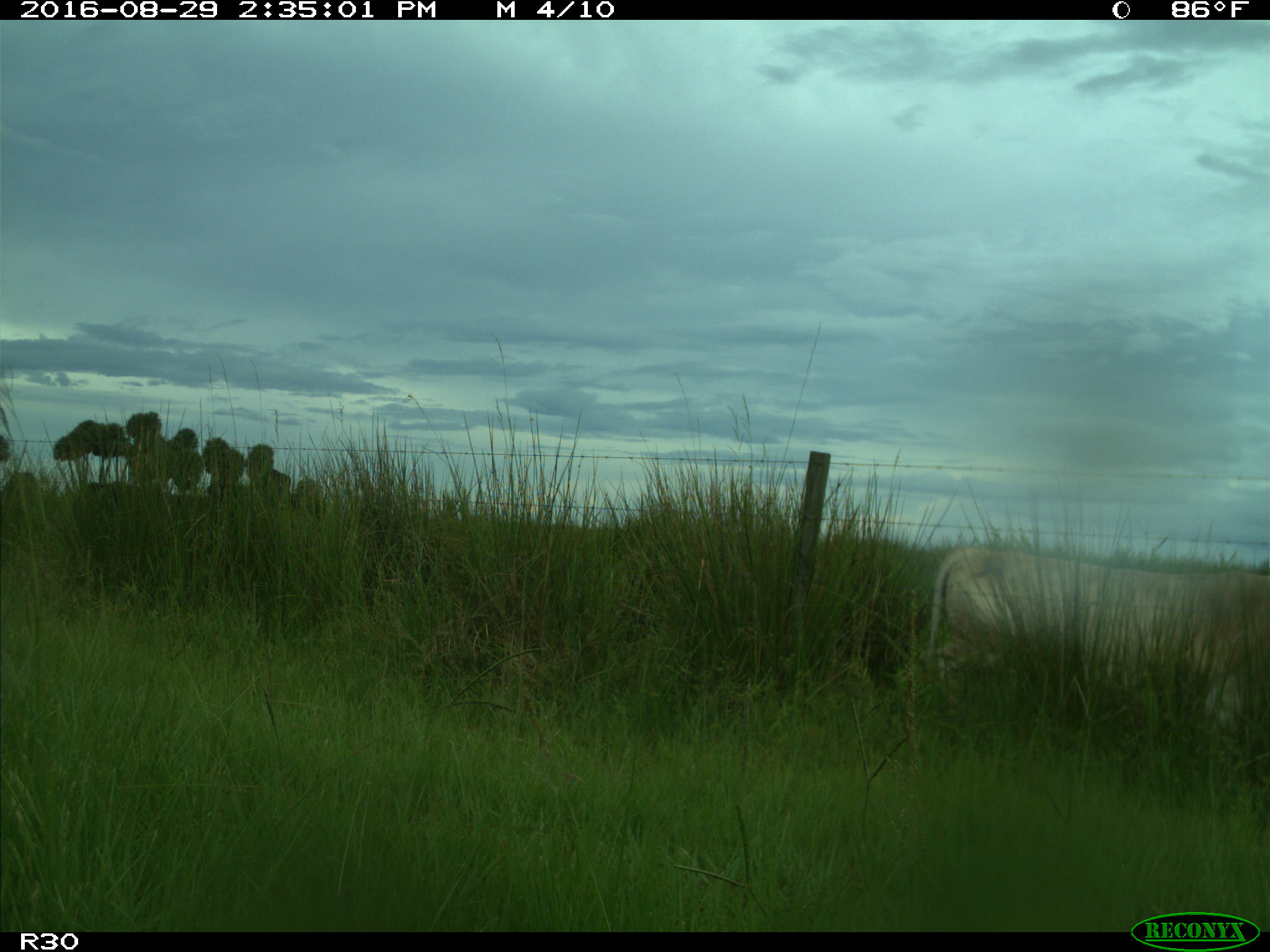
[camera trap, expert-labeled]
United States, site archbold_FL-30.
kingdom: Animalia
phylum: Chordata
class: Mammalia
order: Artiodactyla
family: Bovidae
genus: Bos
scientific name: Bos taurus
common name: domestic cow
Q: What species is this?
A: Bos taurus (domestic cow).